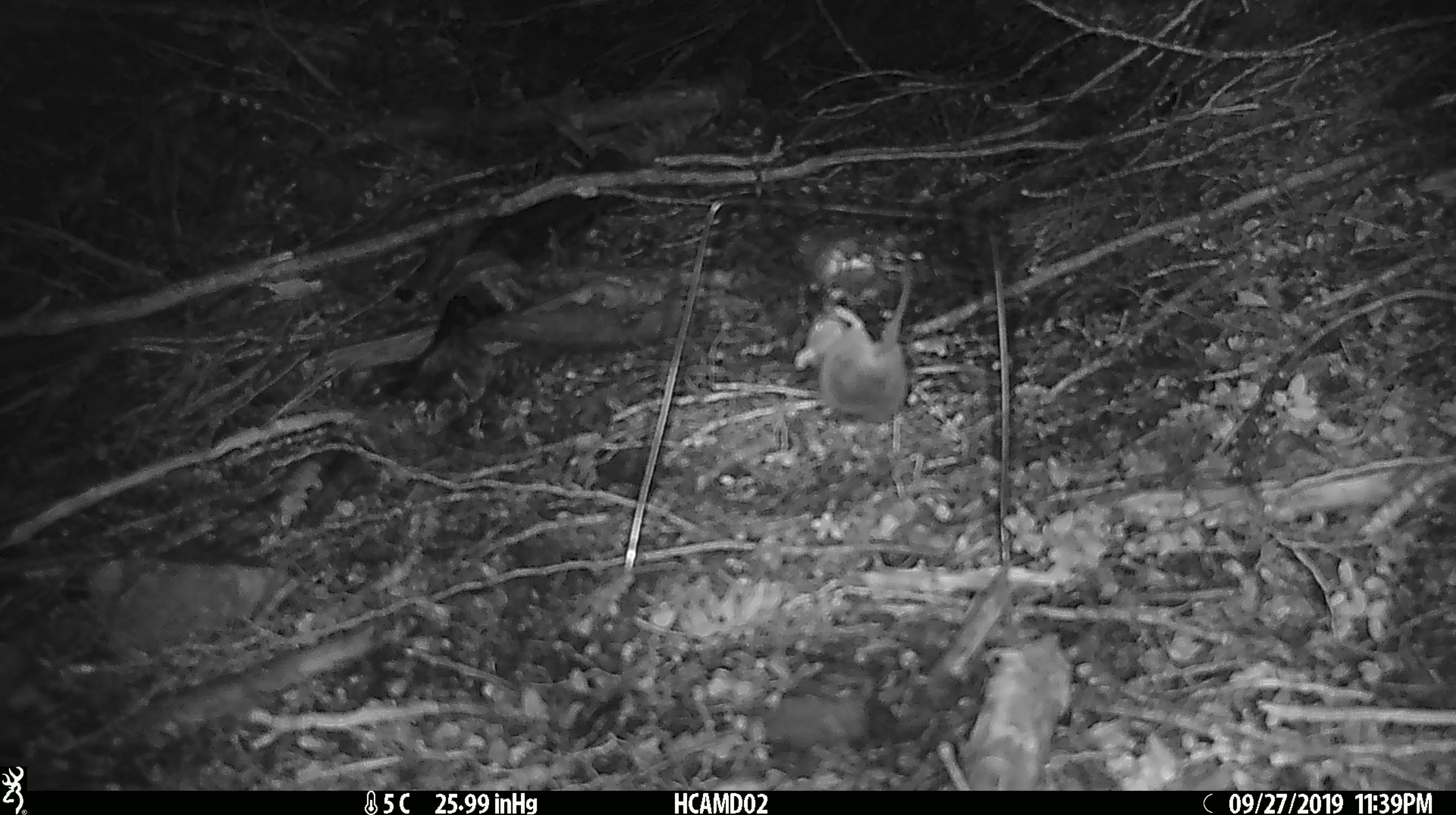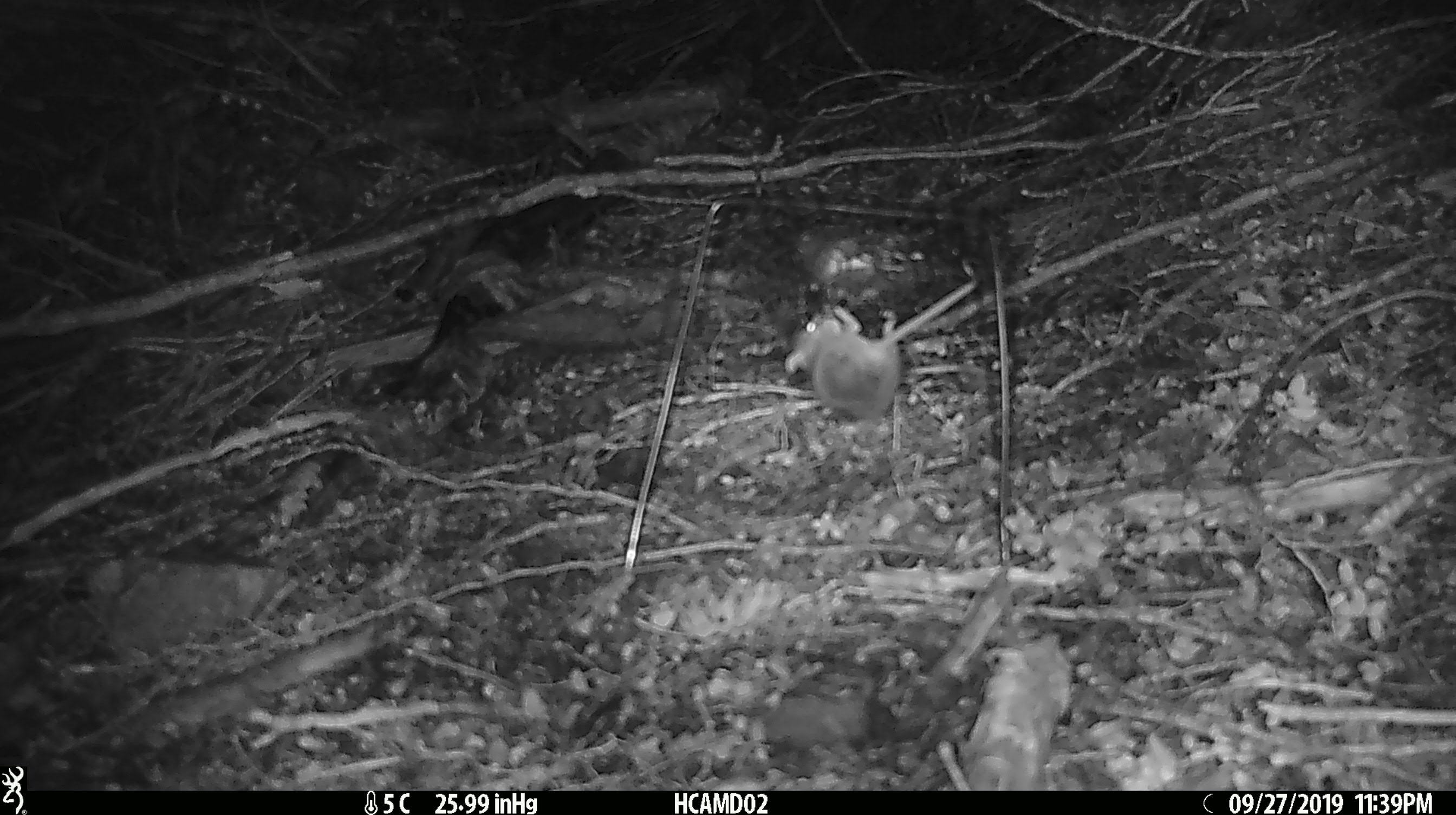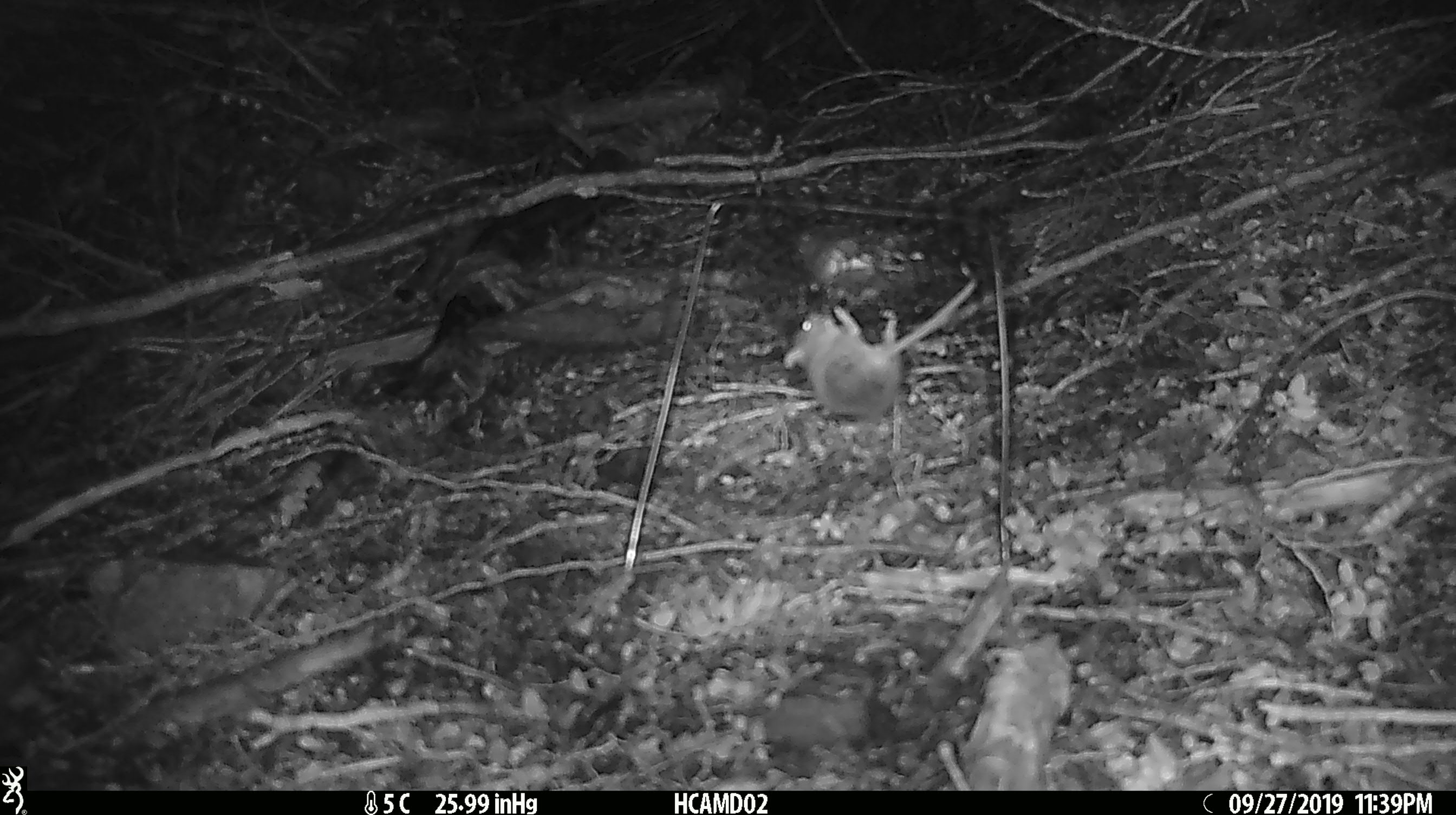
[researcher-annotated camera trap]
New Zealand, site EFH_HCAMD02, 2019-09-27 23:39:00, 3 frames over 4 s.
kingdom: Animalia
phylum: Chordata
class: Mammalia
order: Rodentia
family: Muridae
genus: Mus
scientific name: Mus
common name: mouse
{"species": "mouse (Mus)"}